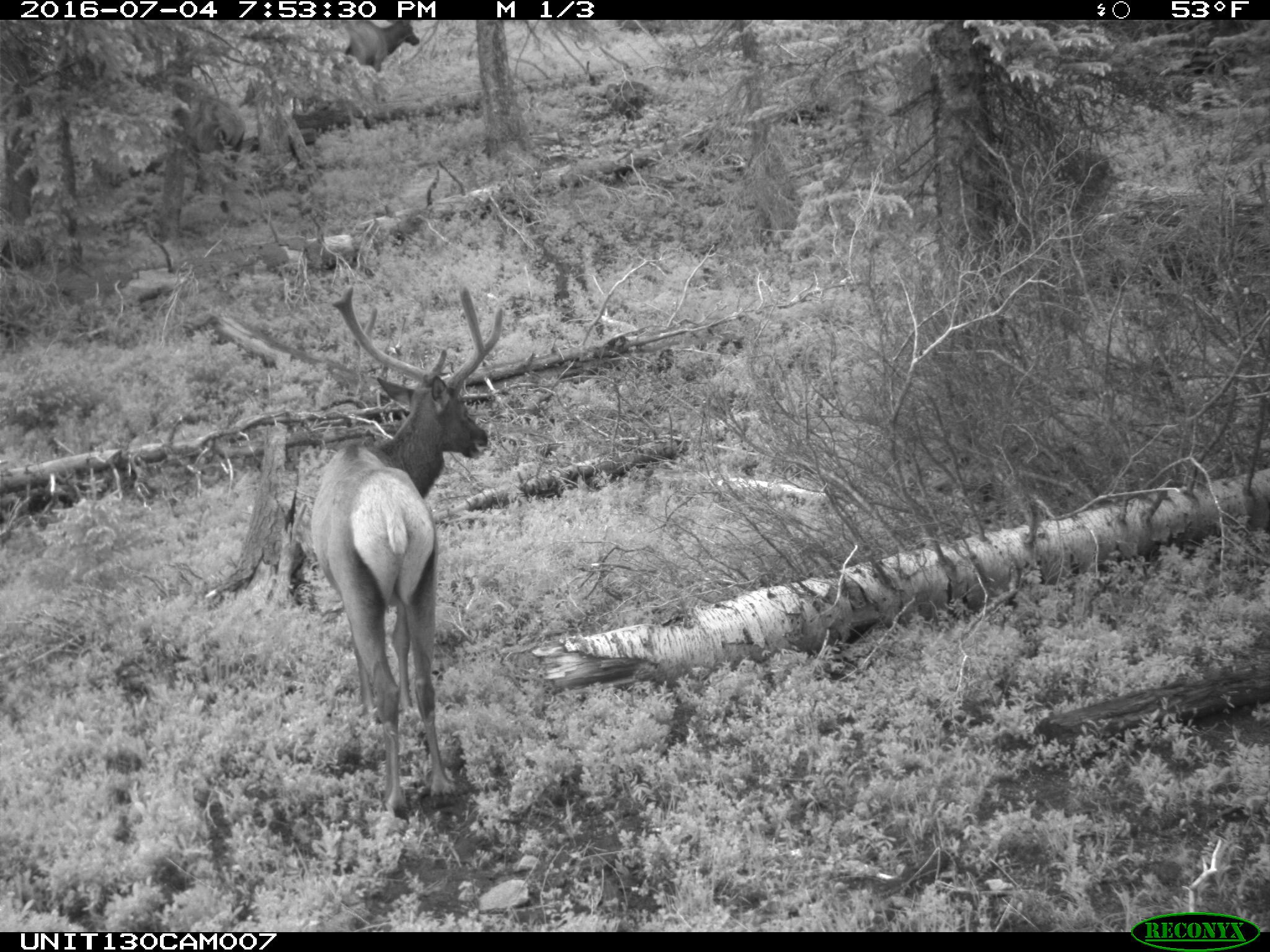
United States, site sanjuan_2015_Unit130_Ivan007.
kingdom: Animalia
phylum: Chordata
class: Mammalia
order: Artiodactyla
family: Cervidae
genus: Cervus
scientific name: Cervus elaphus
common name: red deer